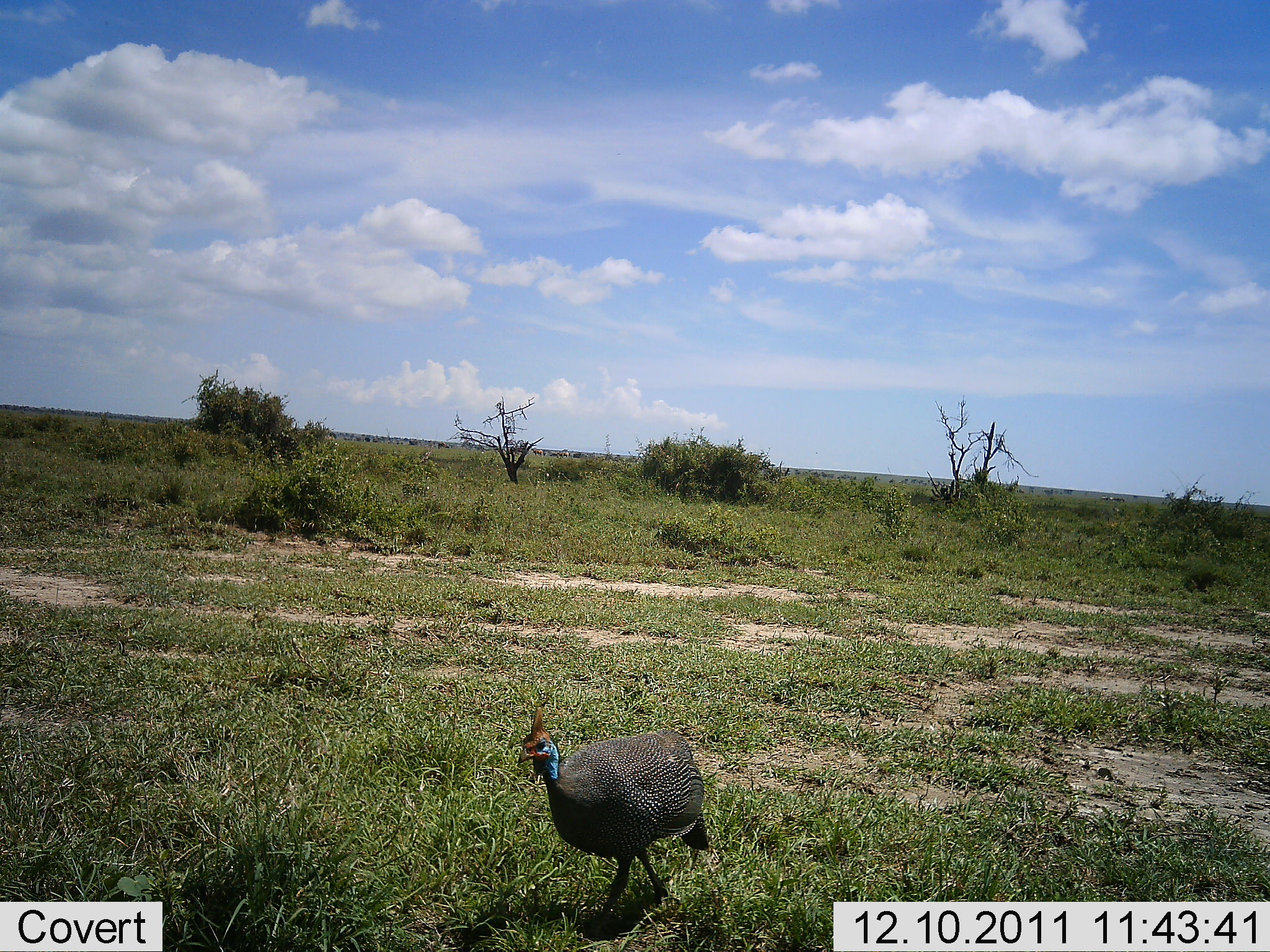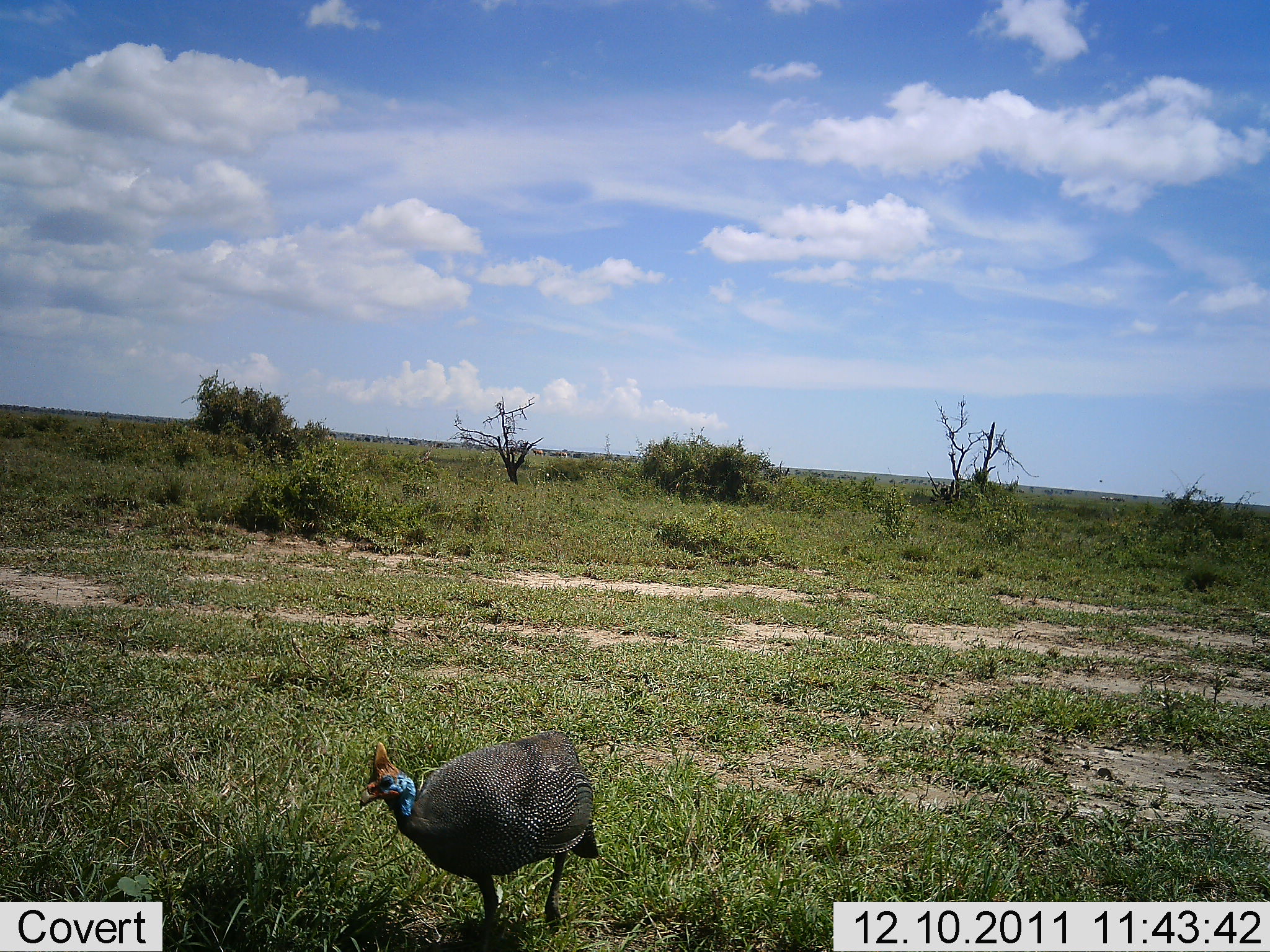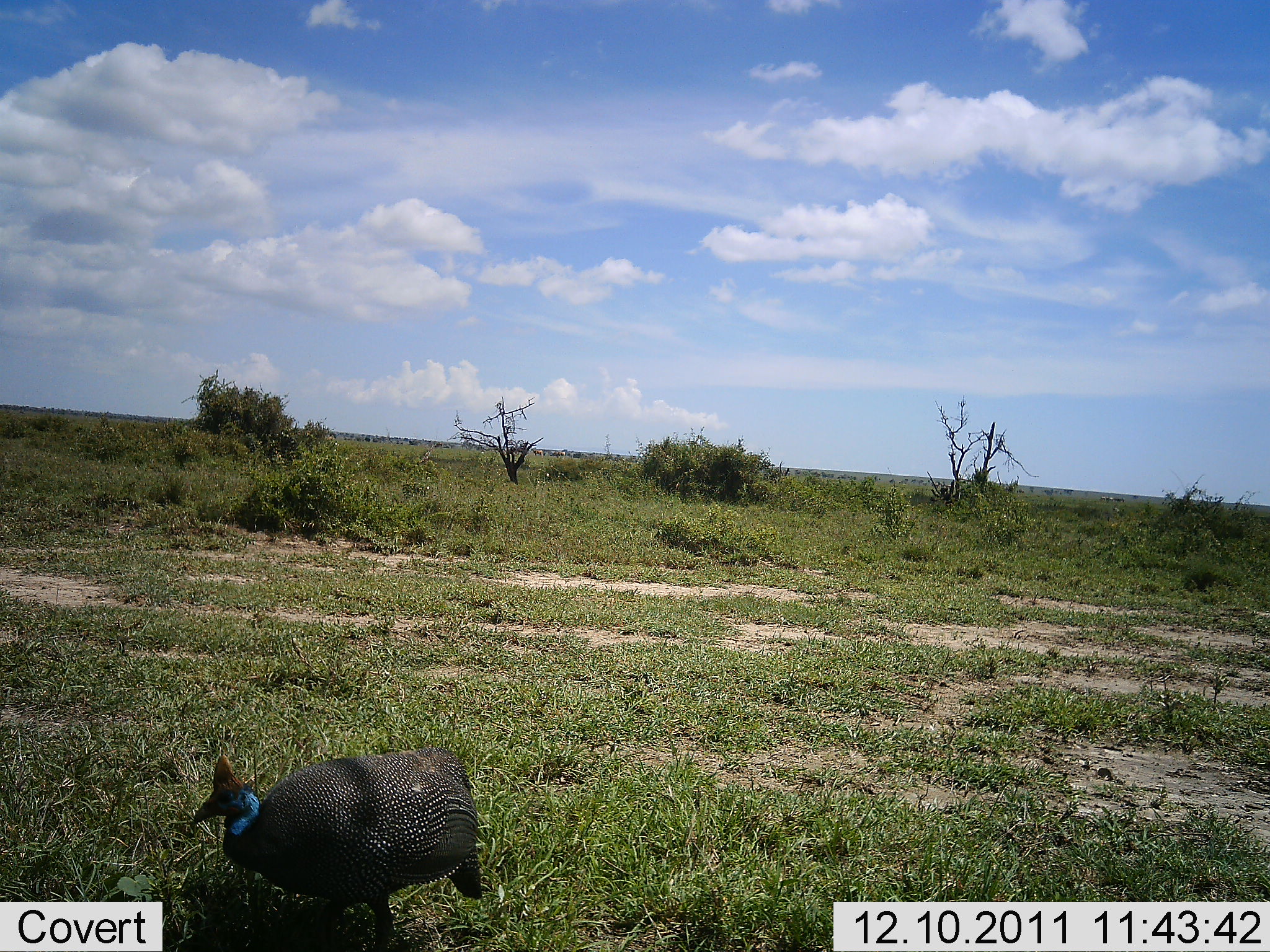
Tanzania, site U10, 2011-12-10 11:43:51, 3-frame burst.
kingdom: Animalia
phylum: Chordata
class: Aves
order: Galliformes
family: Numididae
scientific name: Numididae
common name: guinea fowl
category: guineafowl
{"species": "guineafowl (guinea fowl) (Numididae)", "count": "1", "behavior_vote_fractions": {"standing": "8%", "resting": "0%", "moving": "92%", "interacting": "0%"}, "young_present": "0%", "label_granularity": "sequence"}